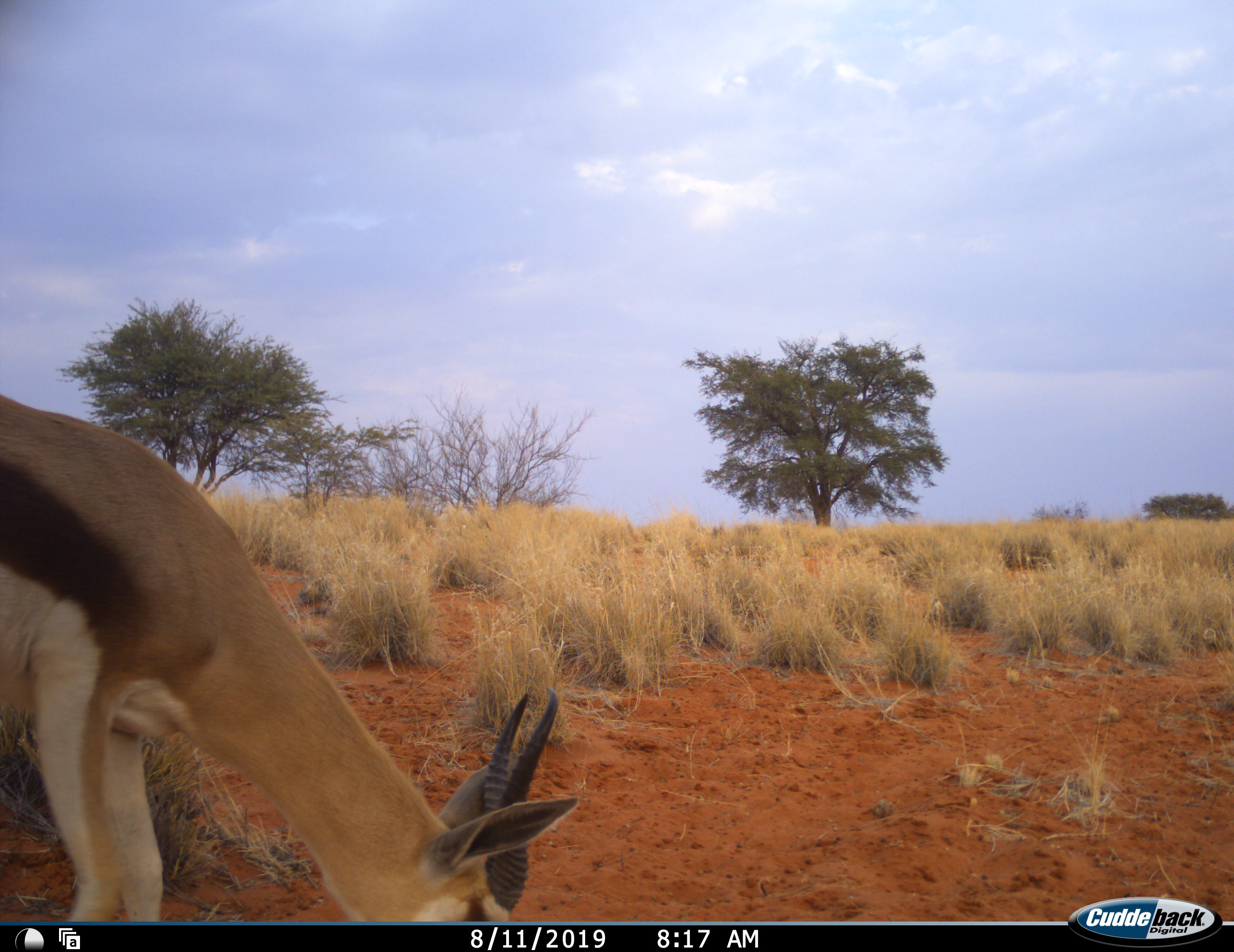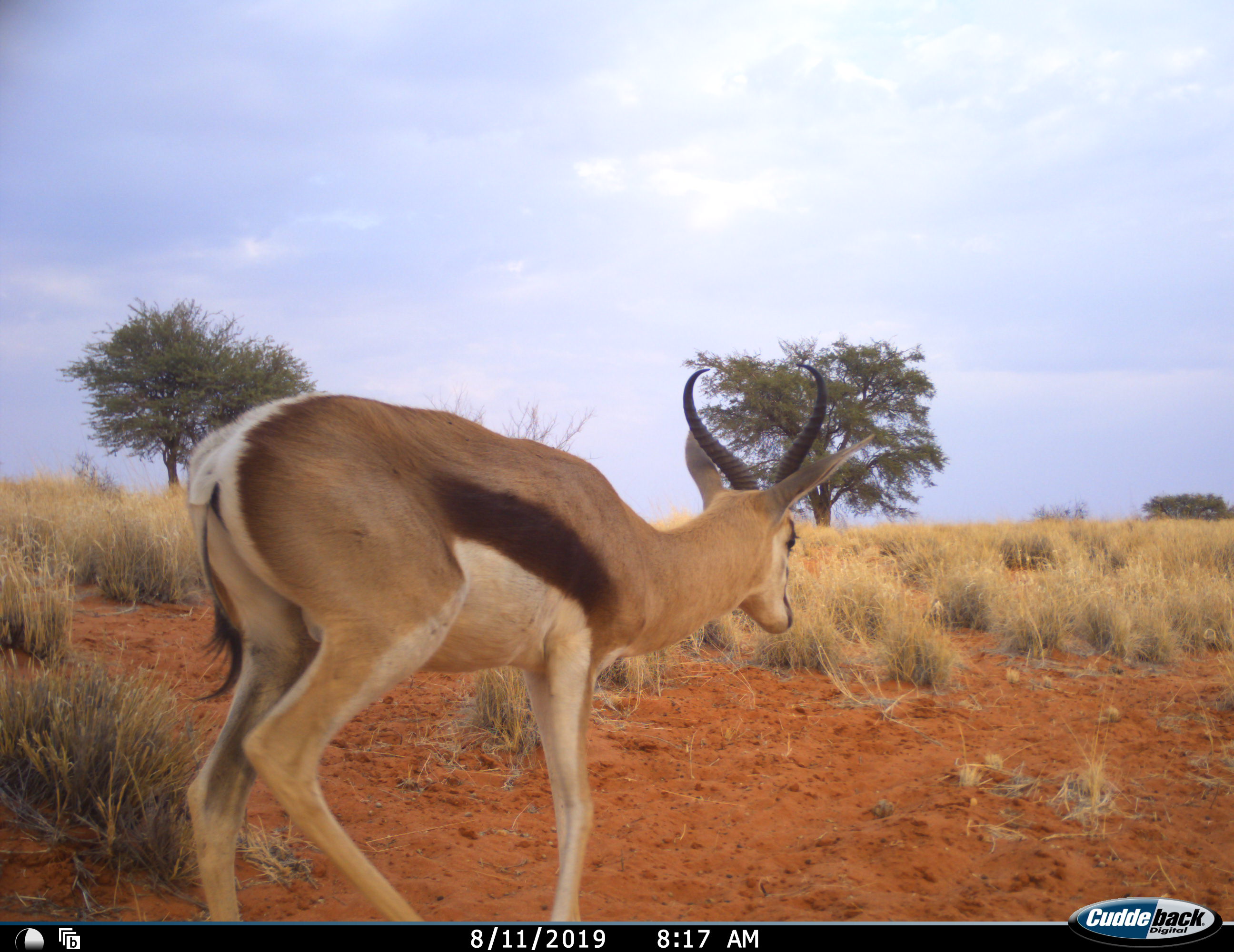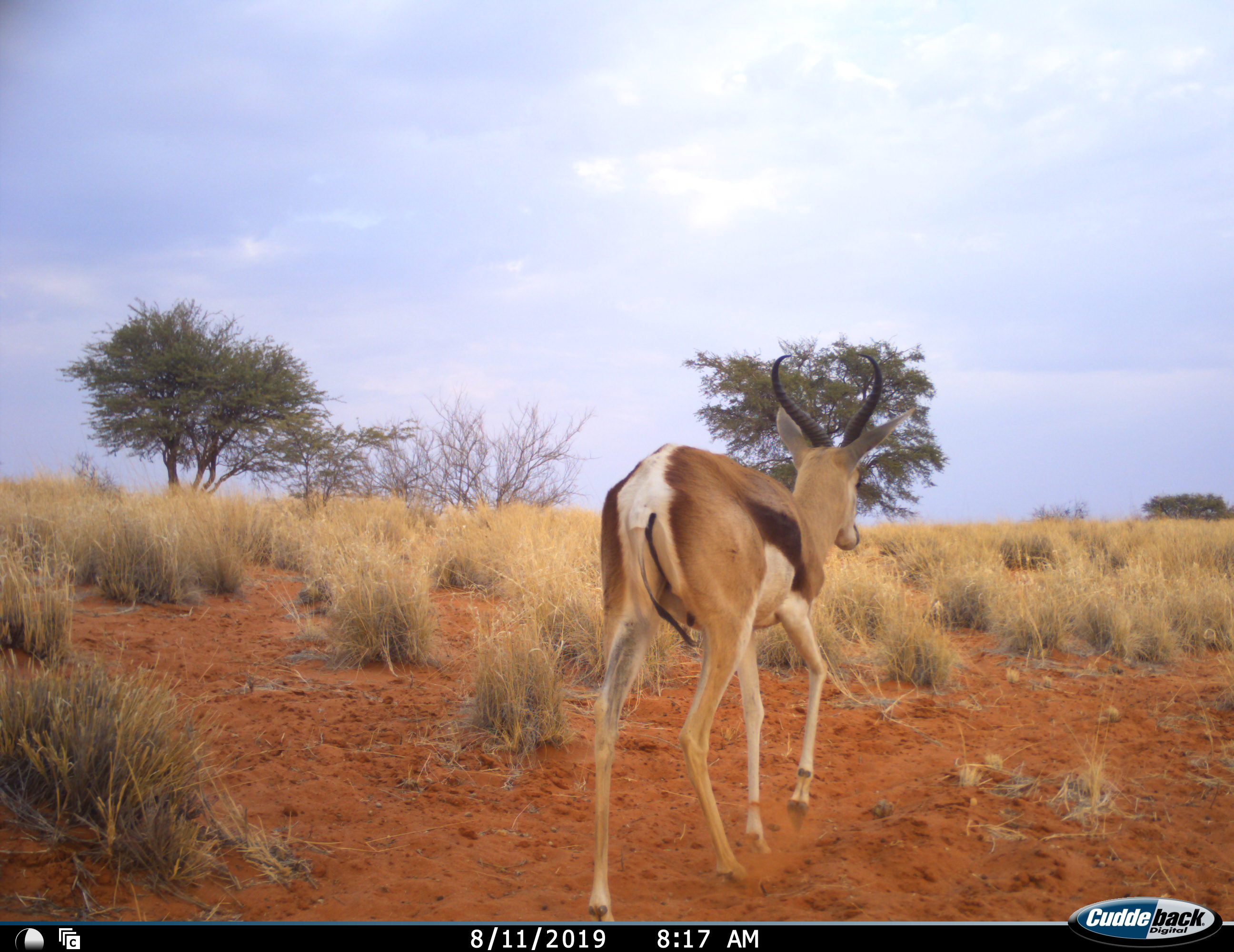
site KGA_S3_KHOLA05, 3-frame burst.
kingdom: Animalia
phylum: Chordata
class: Mammalia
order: Artiodactyla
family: Bovidae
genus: Antidorcas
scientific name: Antidorcas marsupialis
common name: springbok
Springbok (Antidorcas marsupialis), count 1. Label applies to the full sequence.